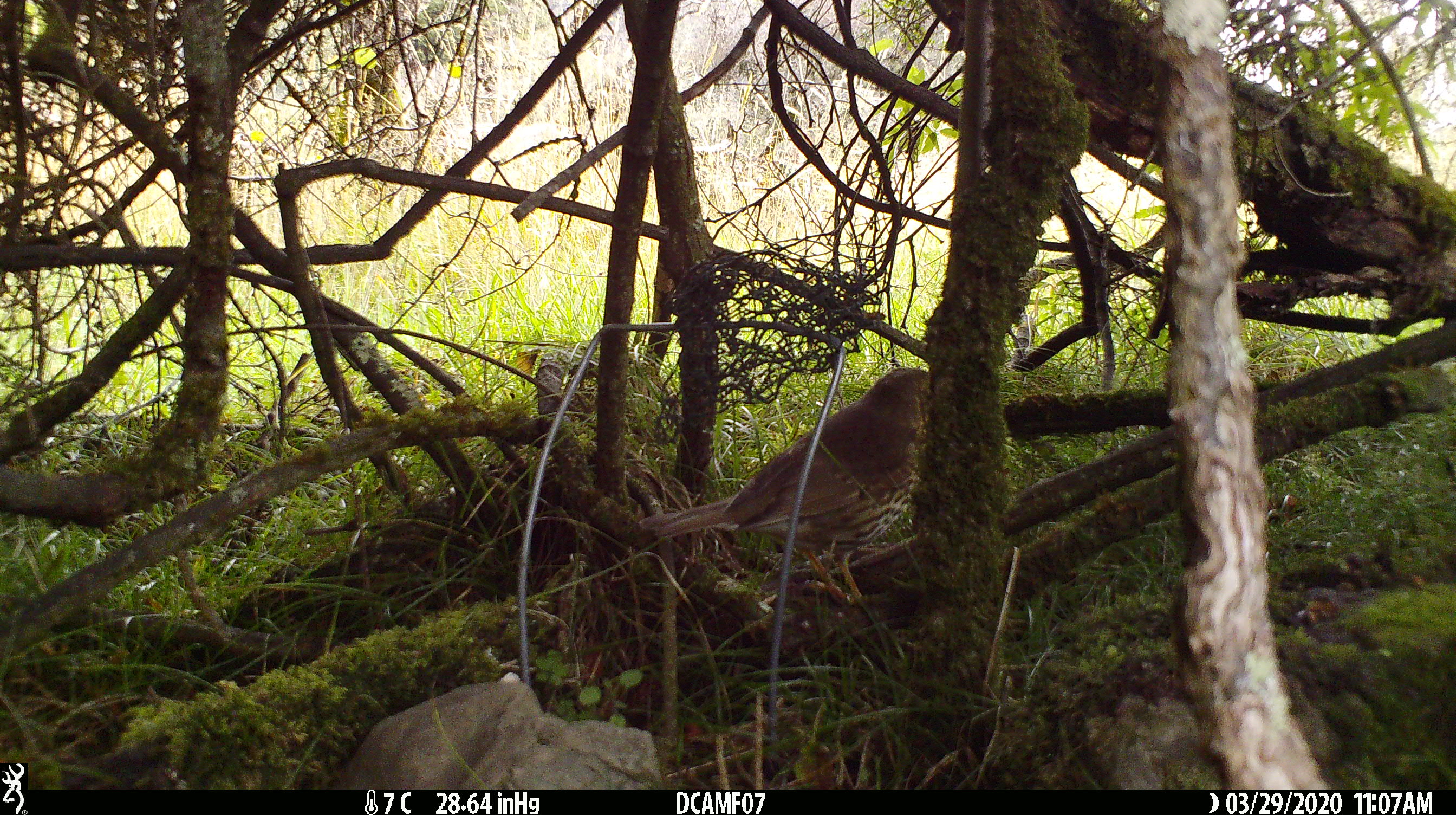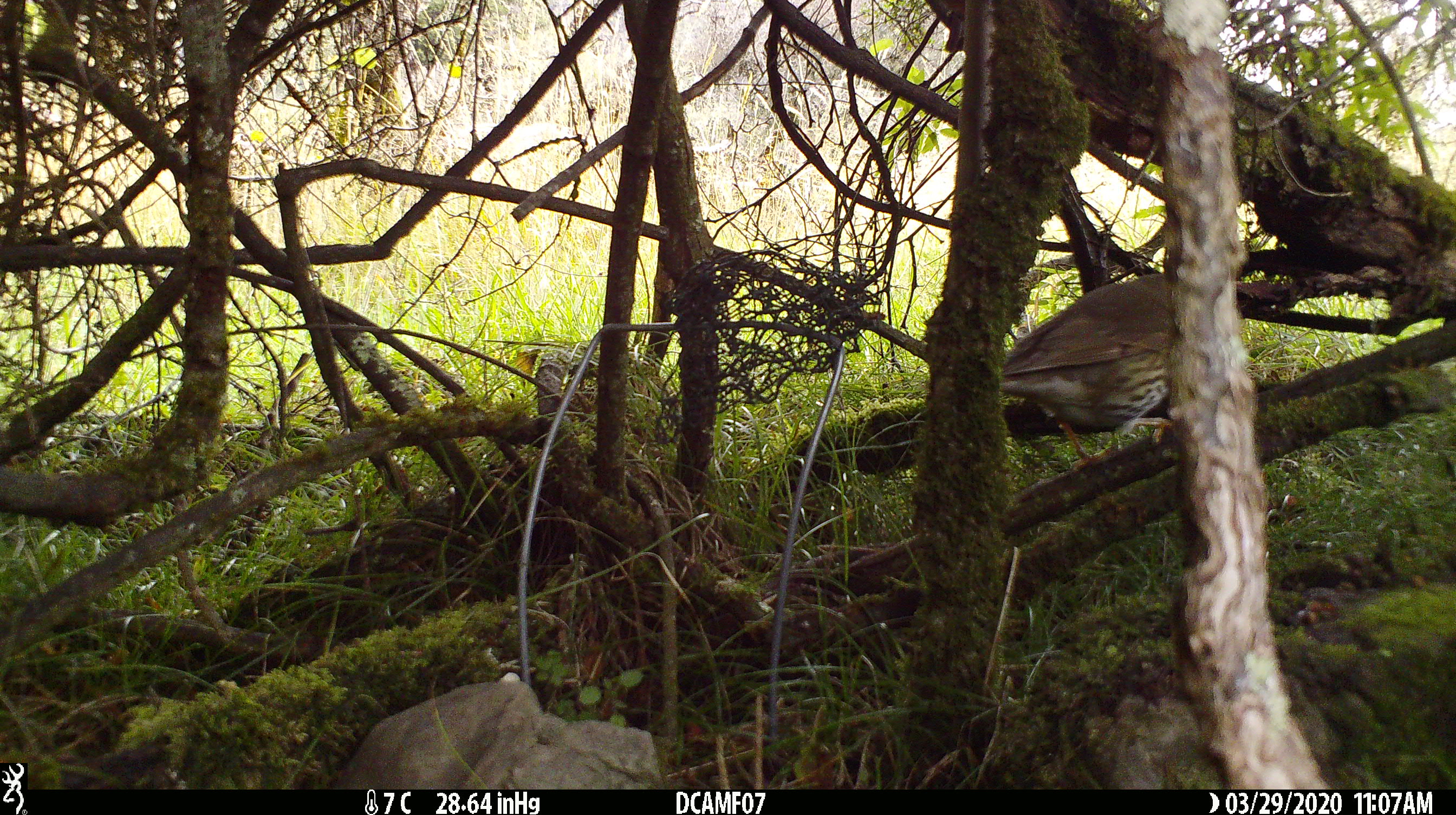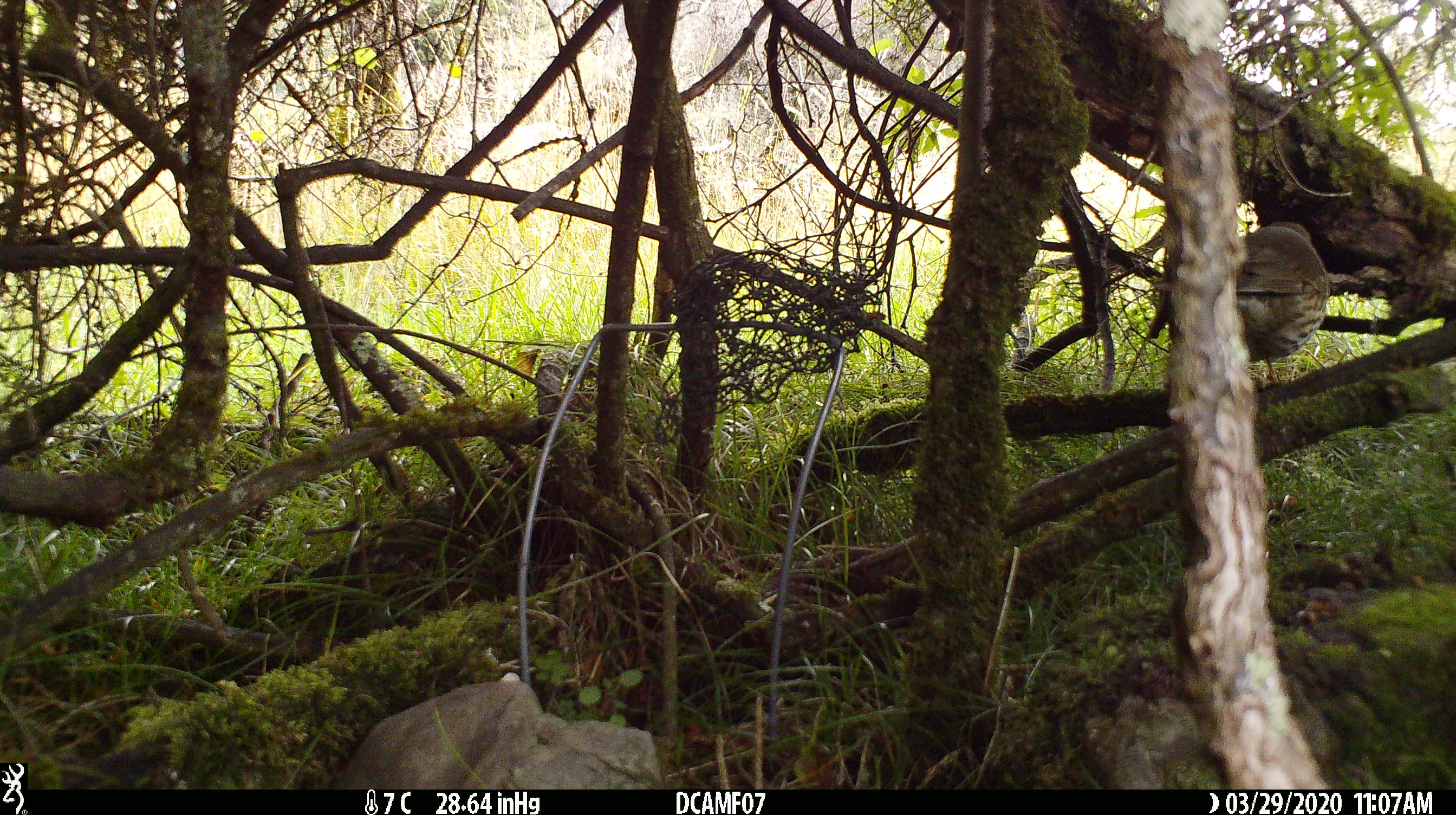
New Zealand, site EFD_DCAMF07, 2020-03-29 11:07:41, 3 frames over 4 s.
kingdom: Animalia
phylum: Chordata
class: Aves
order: Passeriformes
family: Turdidae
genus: Turdus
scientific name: Turdus philomelos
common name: song thrush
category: thrush